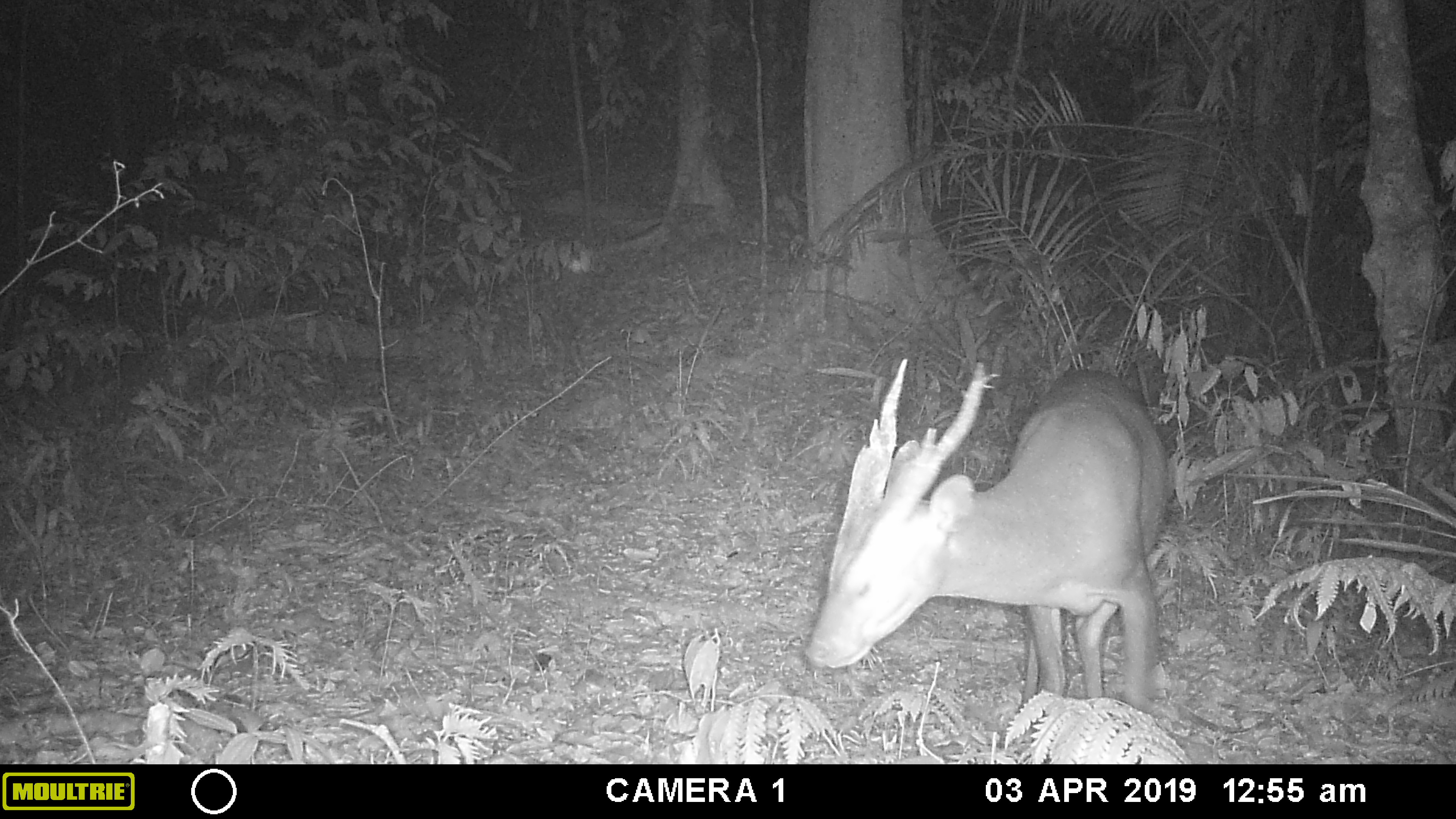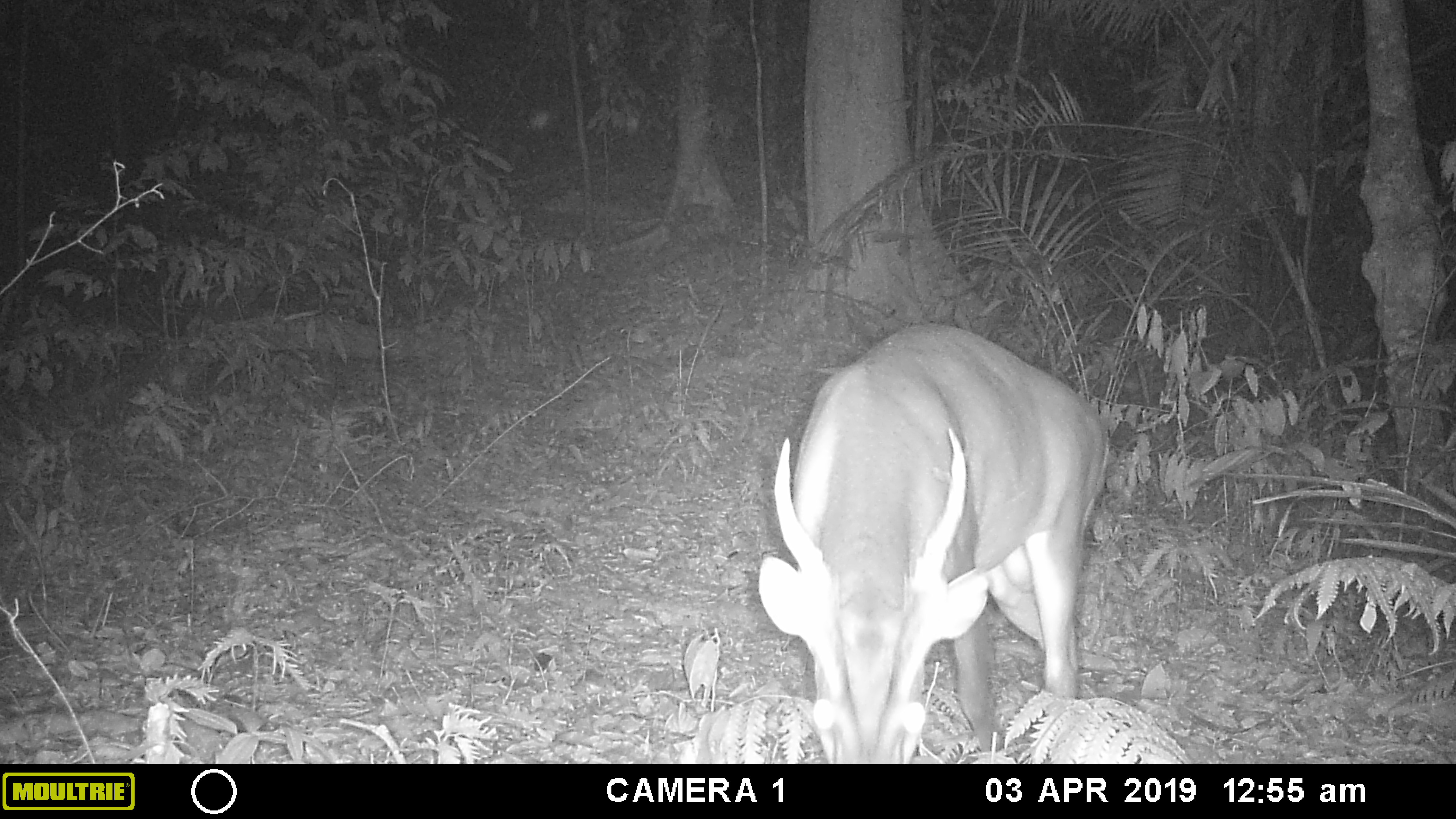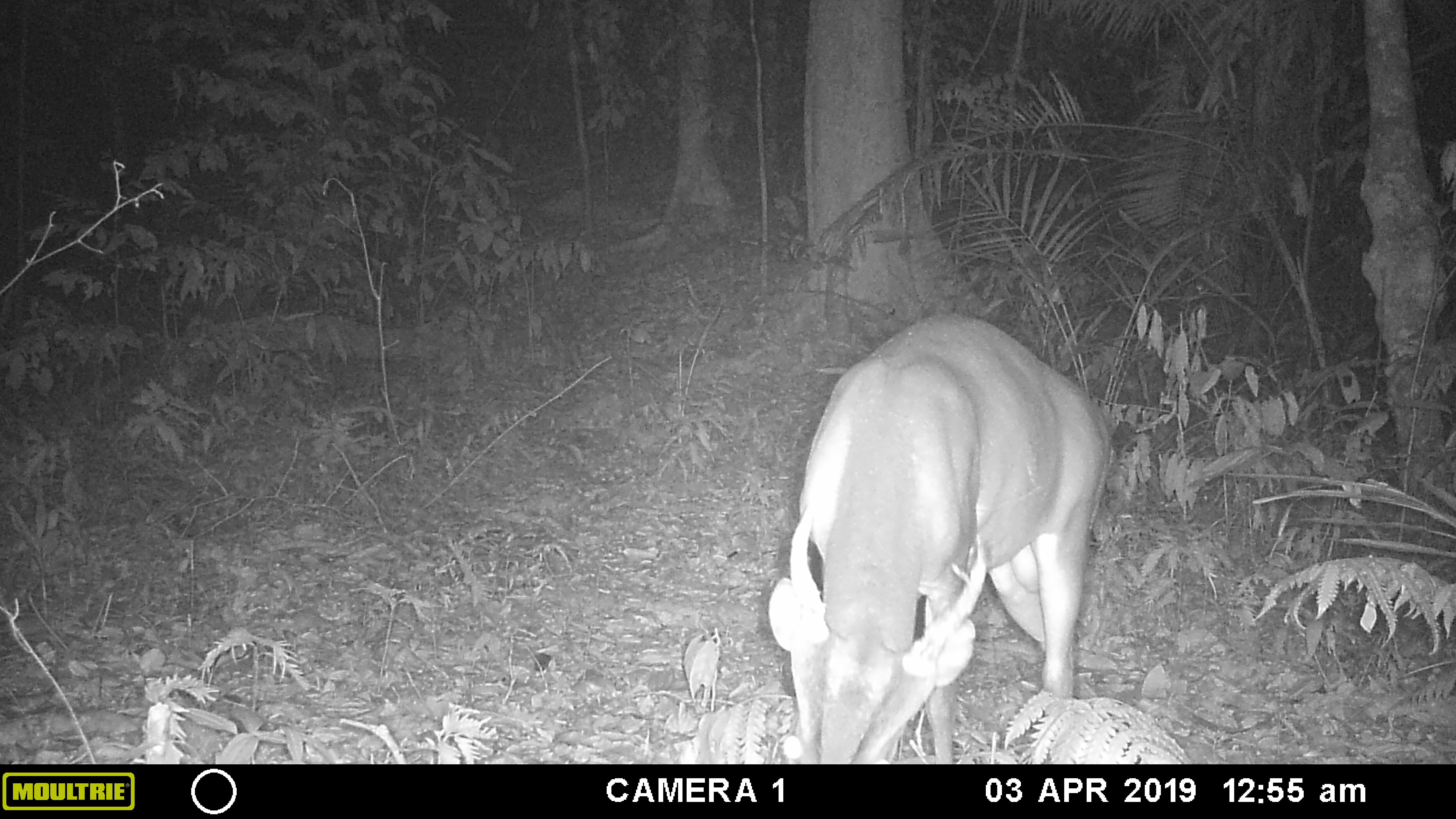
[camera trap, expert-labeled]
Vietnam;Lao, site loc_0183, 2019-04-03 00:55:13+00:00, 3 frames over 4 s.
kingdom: Animalia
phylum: Chordata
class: Mammalia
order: Artiodactyla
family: Cervidae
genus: Muntiacus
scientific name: Muntiacus vuquangensis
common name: large-antlered muntjac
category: large antlered muntjac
Large antlered muntjac (large-antlered muntjac) (Muntiacus vuquangensis). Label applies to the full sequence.